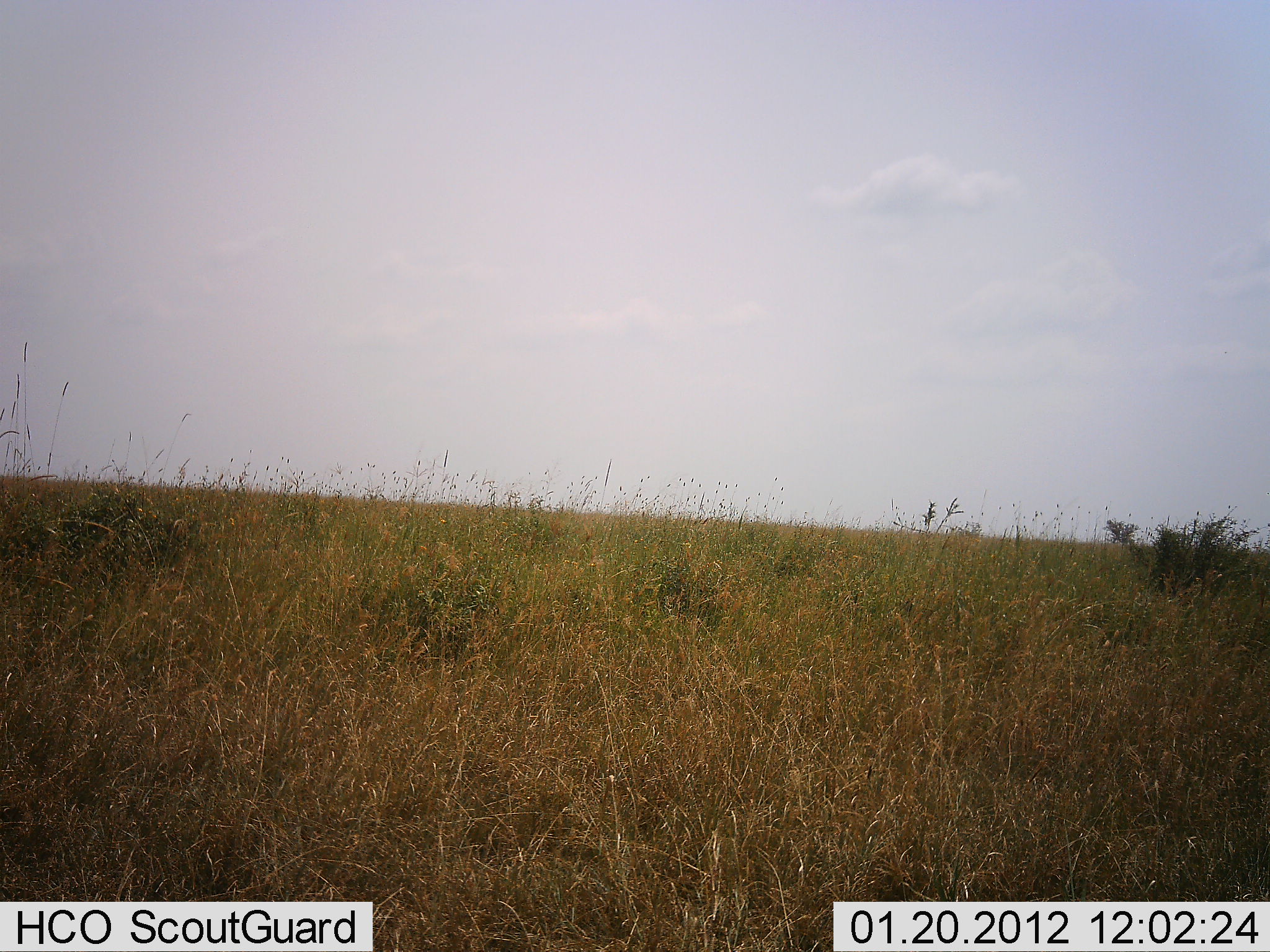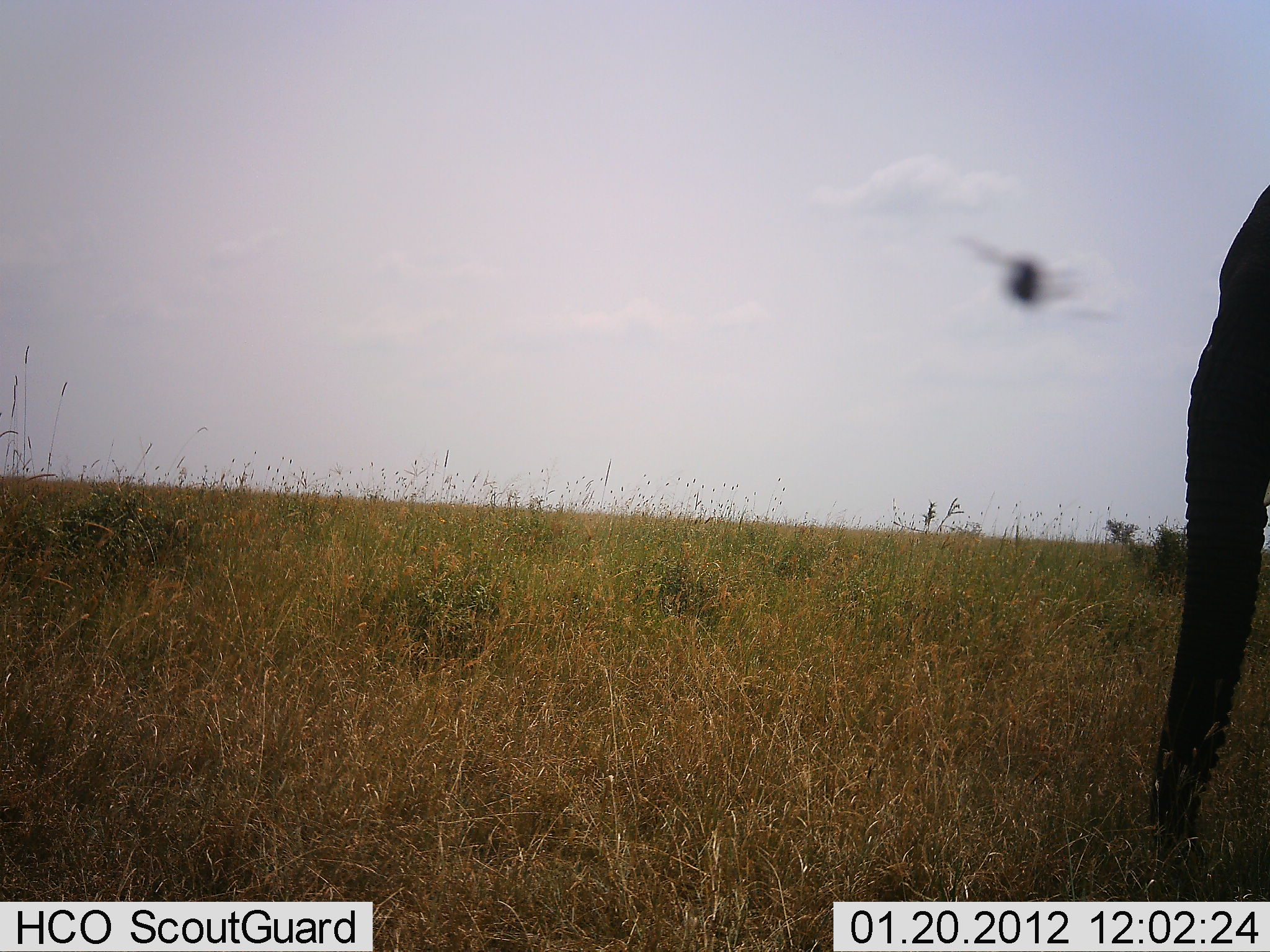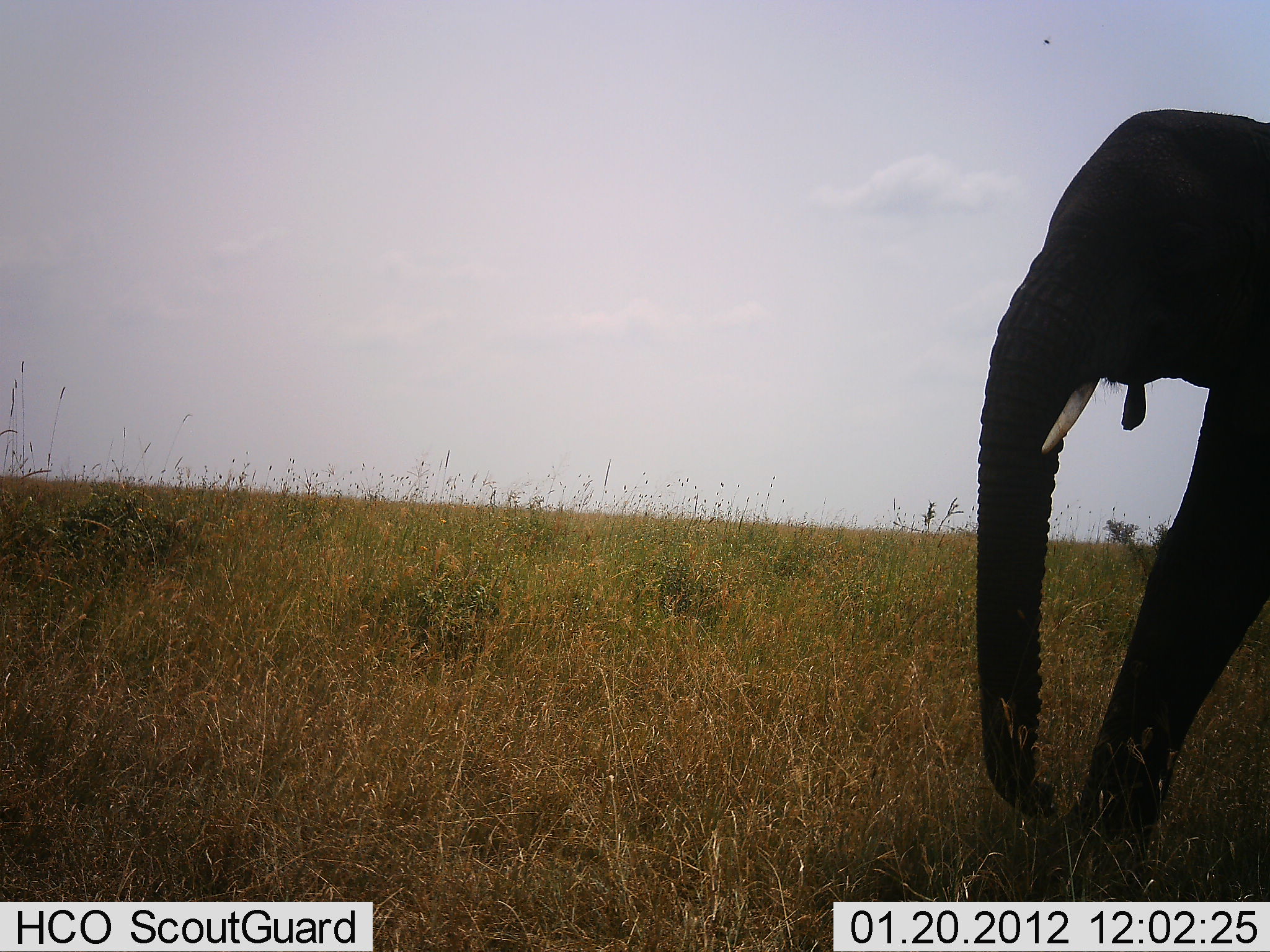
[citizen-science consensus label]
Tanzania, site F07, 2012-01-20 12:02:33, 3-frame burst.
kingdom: Animalia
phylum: Chordata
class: Mammalia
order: Proboscidea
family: Elephantidae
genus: Loxodonta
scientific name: Loxodonta africana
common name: african bush elephant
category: elephant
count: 1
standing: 8%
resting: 0%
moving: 88%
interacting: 0%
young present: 0%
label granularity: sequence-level